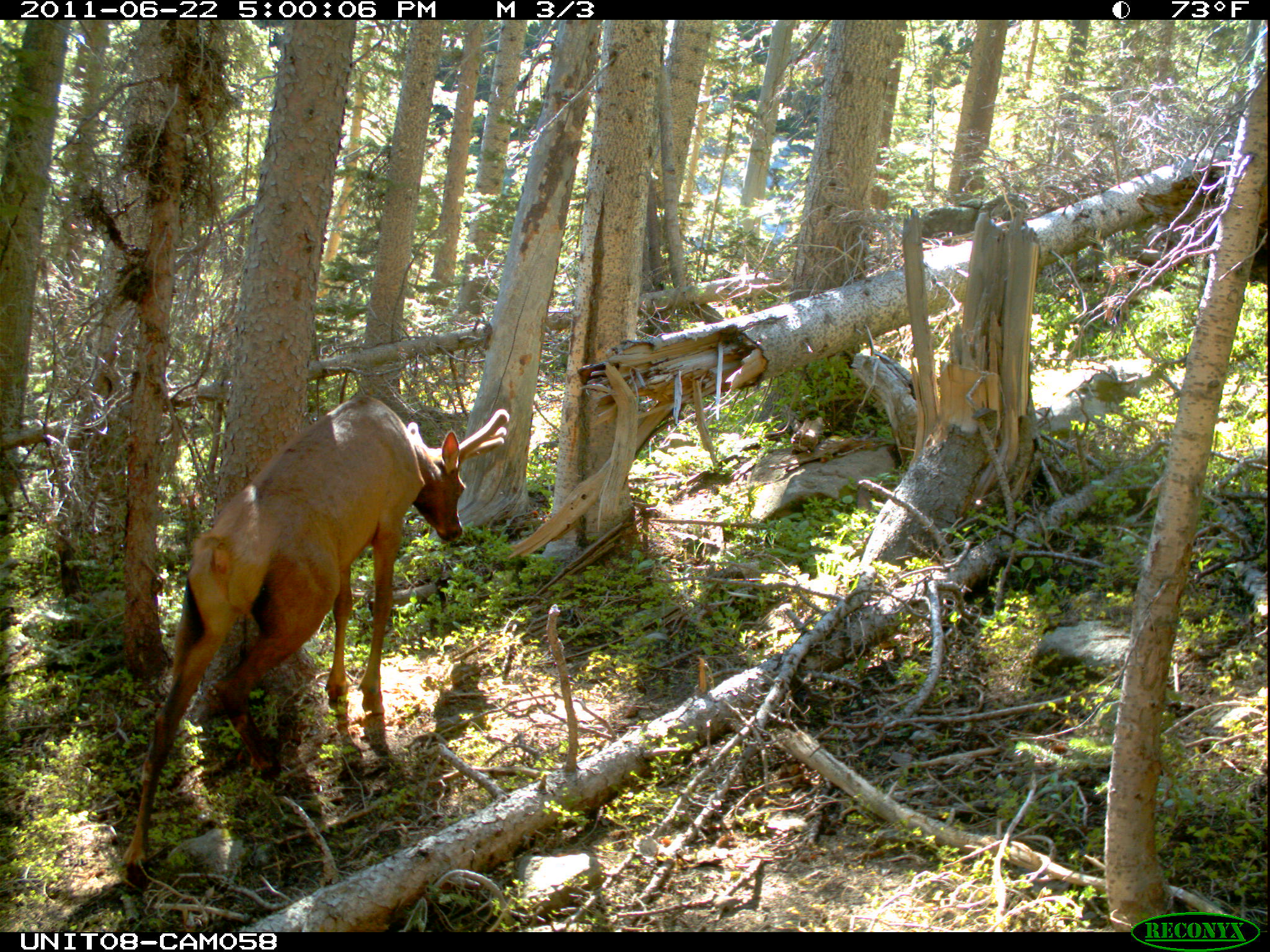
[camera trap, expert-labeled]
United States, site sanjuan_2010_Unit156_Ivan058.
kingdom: Animalia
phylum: Chordata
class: Mammalia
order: Artiodactyla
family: Cervidae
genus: Cervus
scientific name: Cervus elaphus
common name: red deer